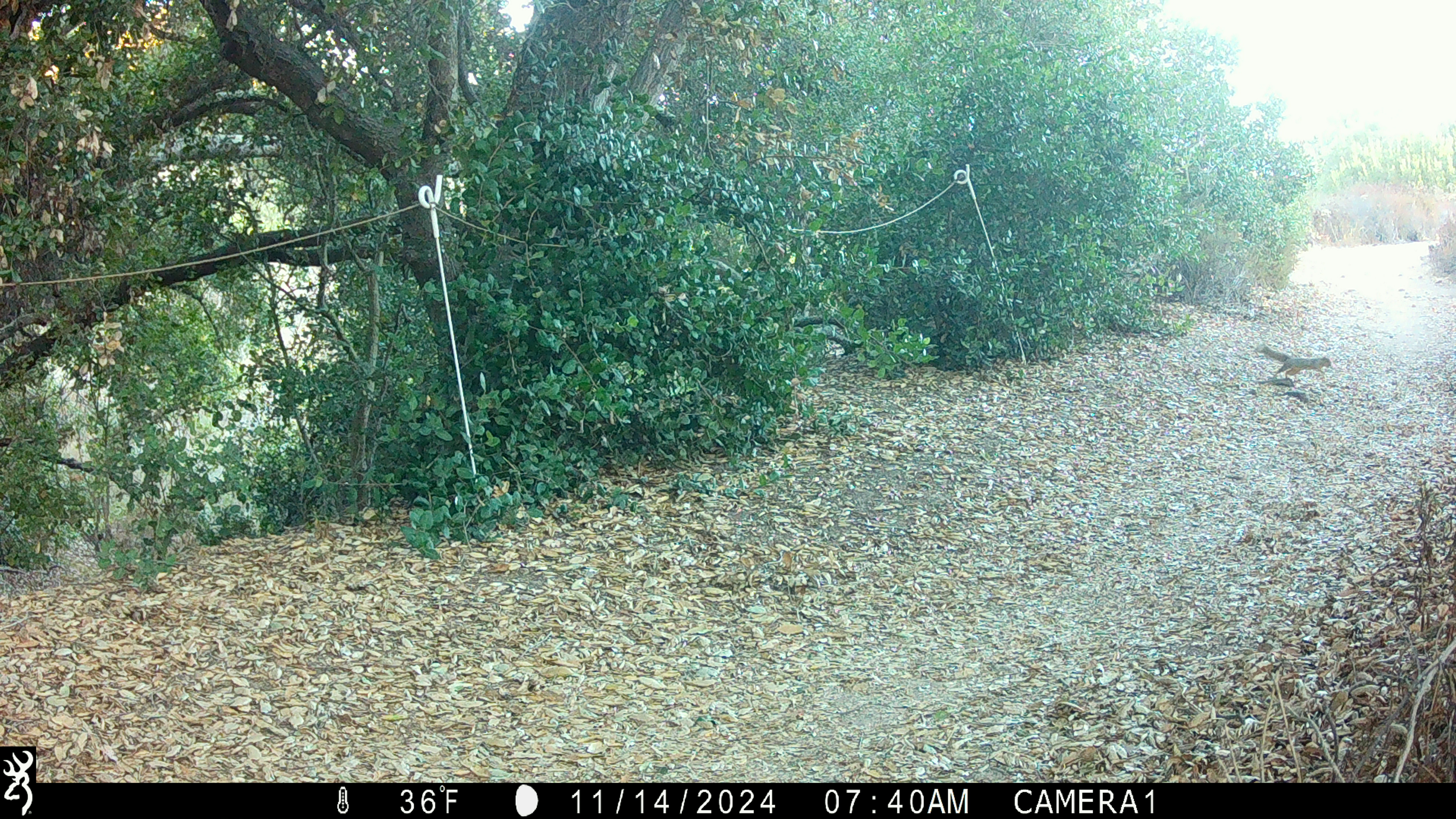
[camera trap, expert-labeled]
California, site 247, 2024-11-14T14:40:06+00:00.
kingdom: Animalia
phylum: Chordata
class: Mammalia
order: Rodentia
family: Sciuridae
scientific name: Sciuridae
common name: squirrel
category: unknown squirrel